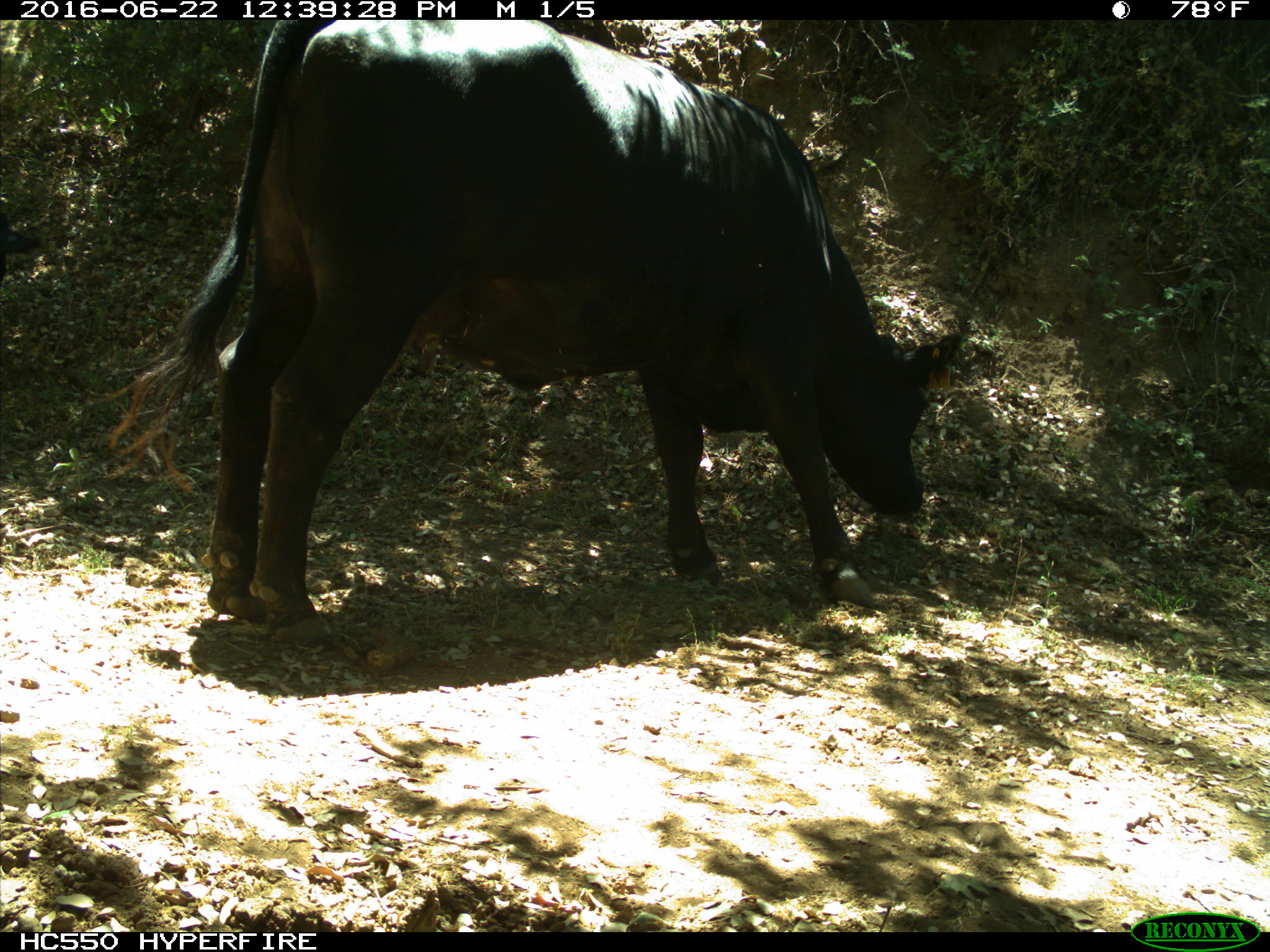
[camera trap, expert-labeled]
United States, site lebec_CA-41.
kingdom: Animalia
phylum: Chordata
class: Mammalia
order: Artiodactyla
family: Bovidae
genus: Bos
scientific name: Bos taurus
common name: domestic cow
Bos taurus (domestic cow).